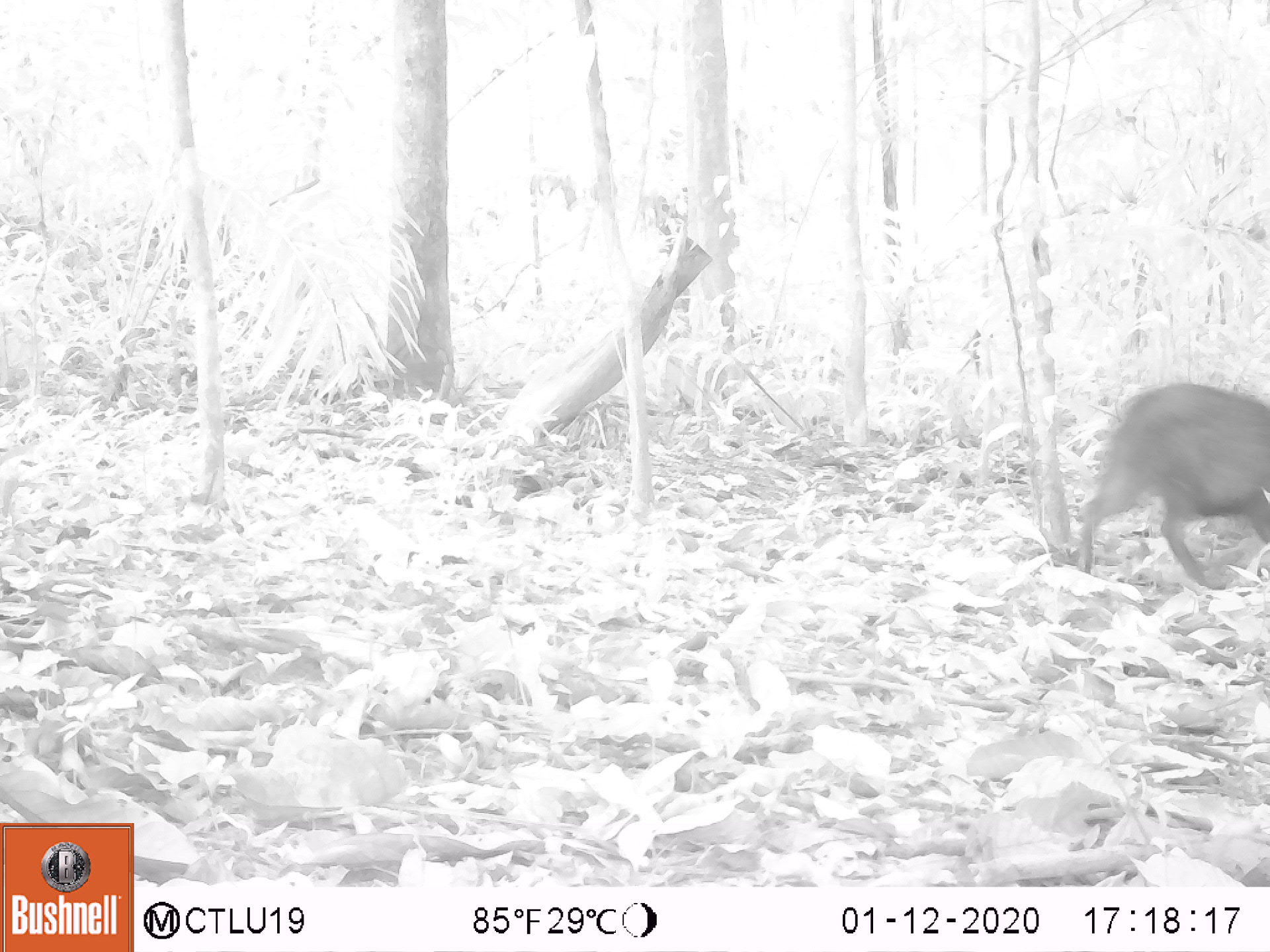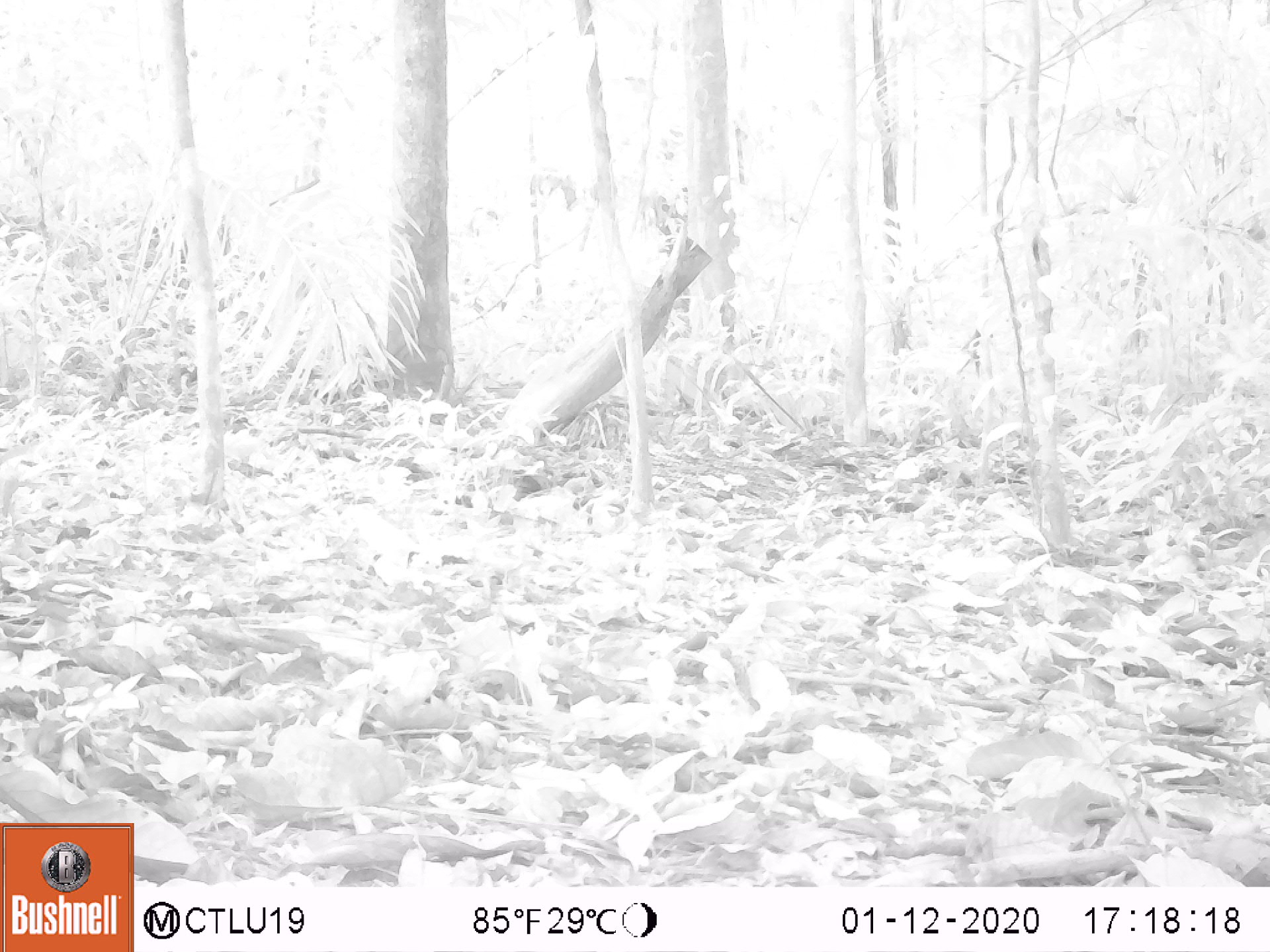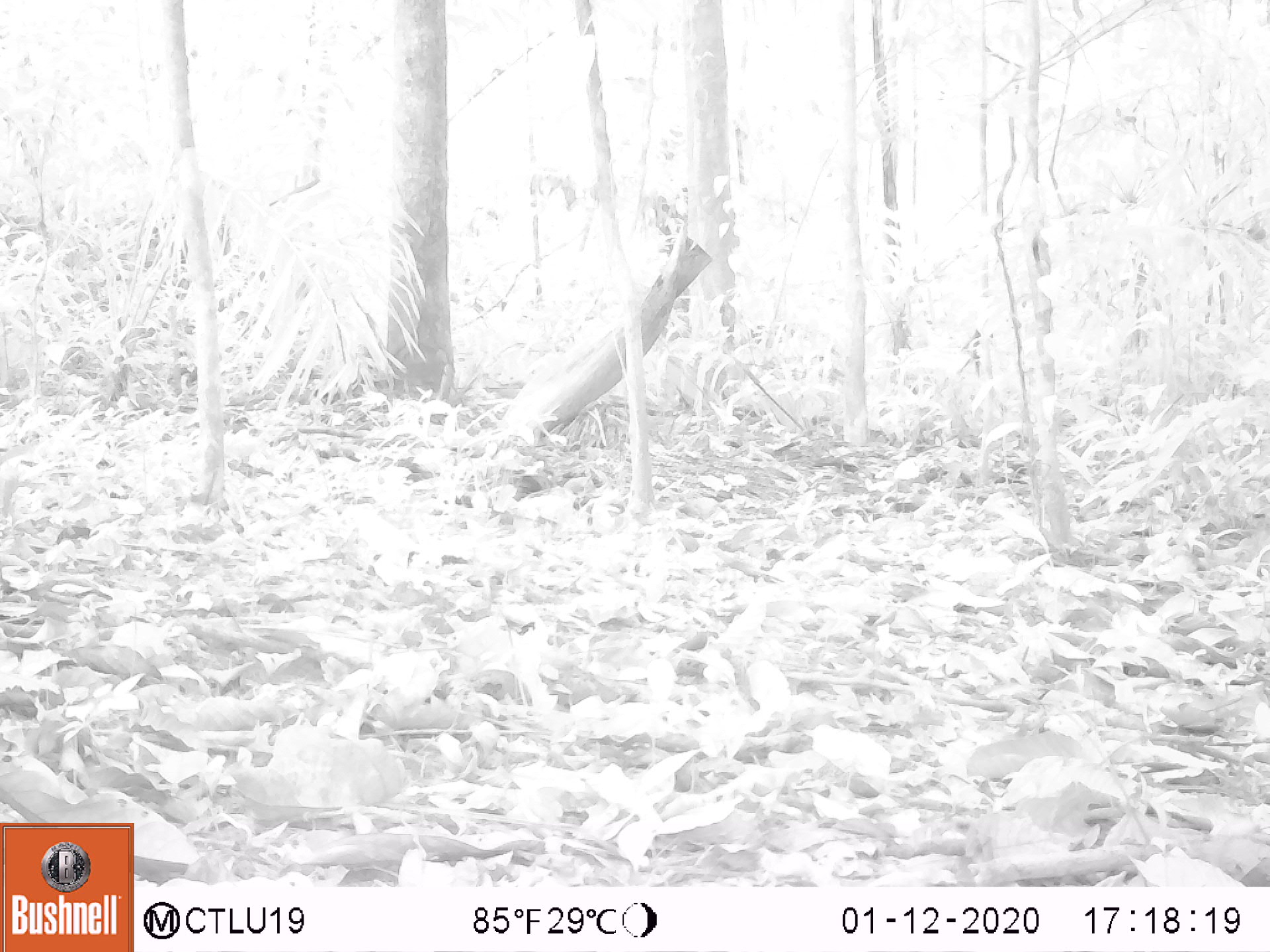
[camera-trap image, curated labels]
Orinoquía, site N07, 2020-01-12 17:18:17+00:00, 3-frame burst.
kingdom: Animalia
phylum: Chordata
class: Mammalia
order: Artiodactyla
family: Tayassuidae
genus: Pecari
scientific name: Pecari tajacu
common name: collared peccary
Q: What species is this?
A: Collared peccary (Pecari tajacu).